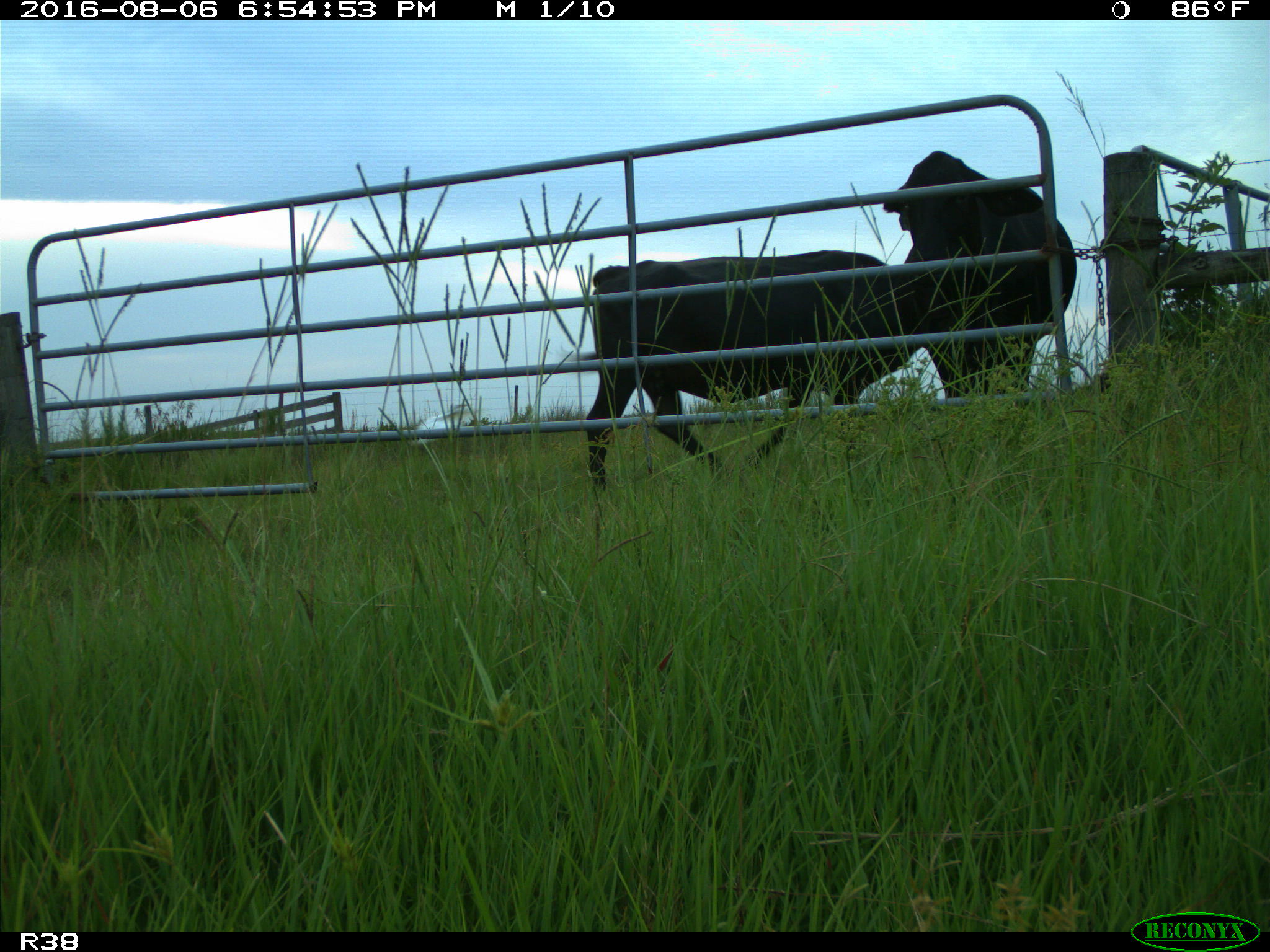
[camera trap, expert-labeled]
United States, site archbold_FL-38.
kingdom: Animalia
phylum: Chordata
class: Mammalia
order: Artiodactyla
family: Bovidae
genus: Bos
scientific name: Bos taurus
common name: domestic cow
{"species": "Bos taurus (domestic cow)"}